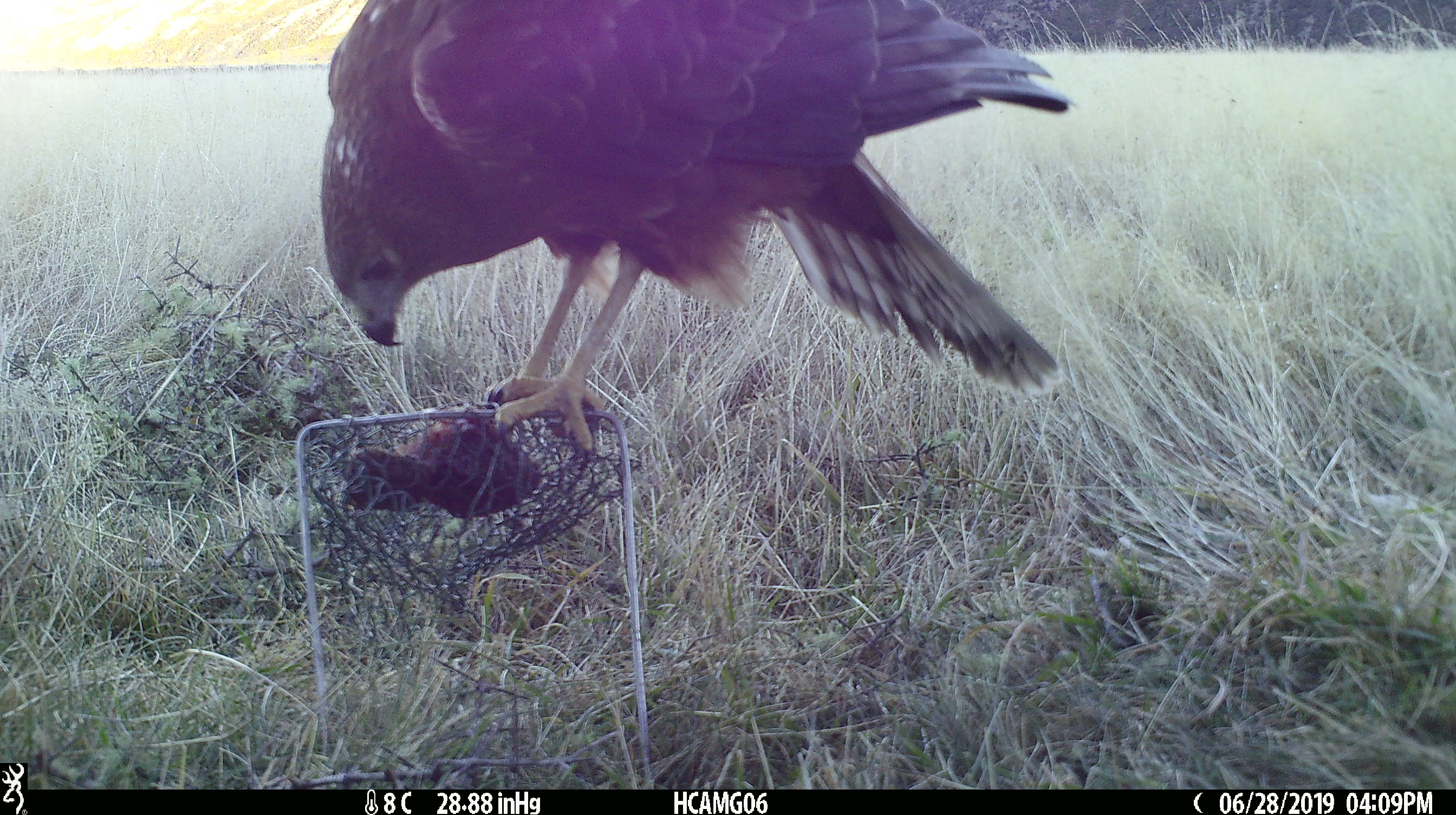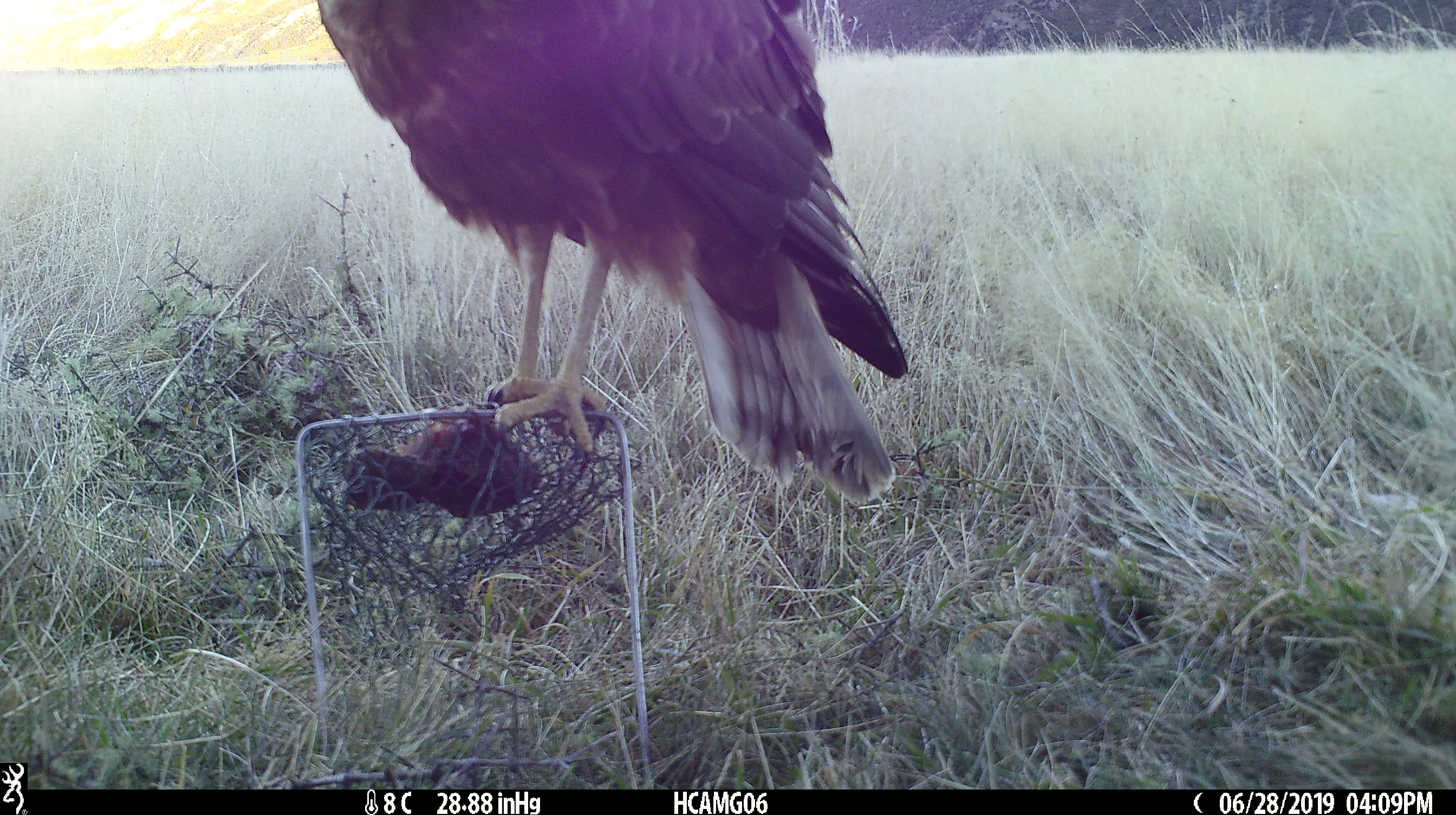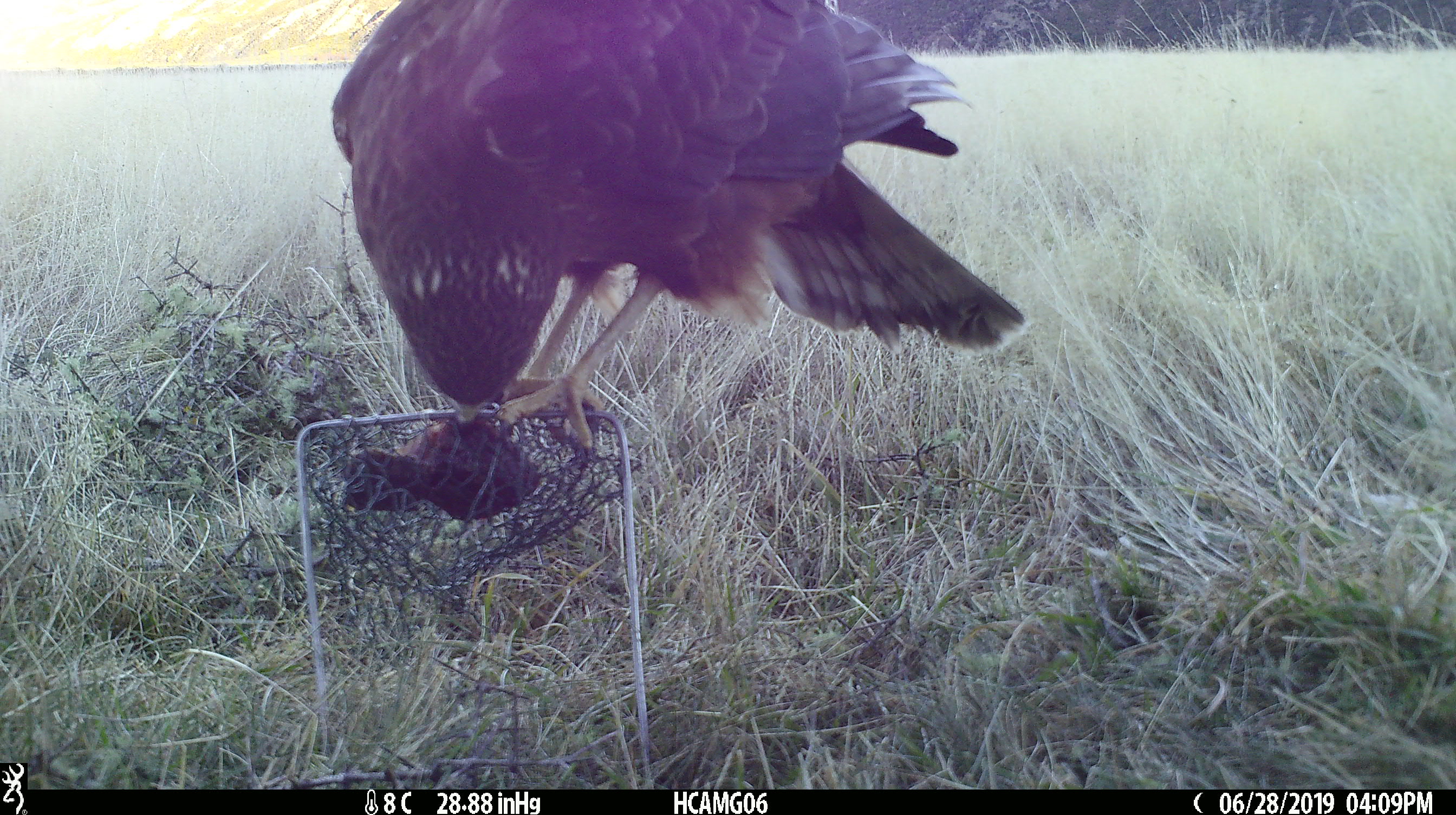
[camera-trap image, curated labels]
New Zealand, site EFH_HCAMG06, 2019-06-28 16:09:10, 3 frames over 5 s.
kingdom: Animalia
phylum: Chordata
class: Aves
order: Accipitriformes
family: Accipitridae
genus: Circus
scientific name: Circus approximans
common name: swamp harrier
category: harrier